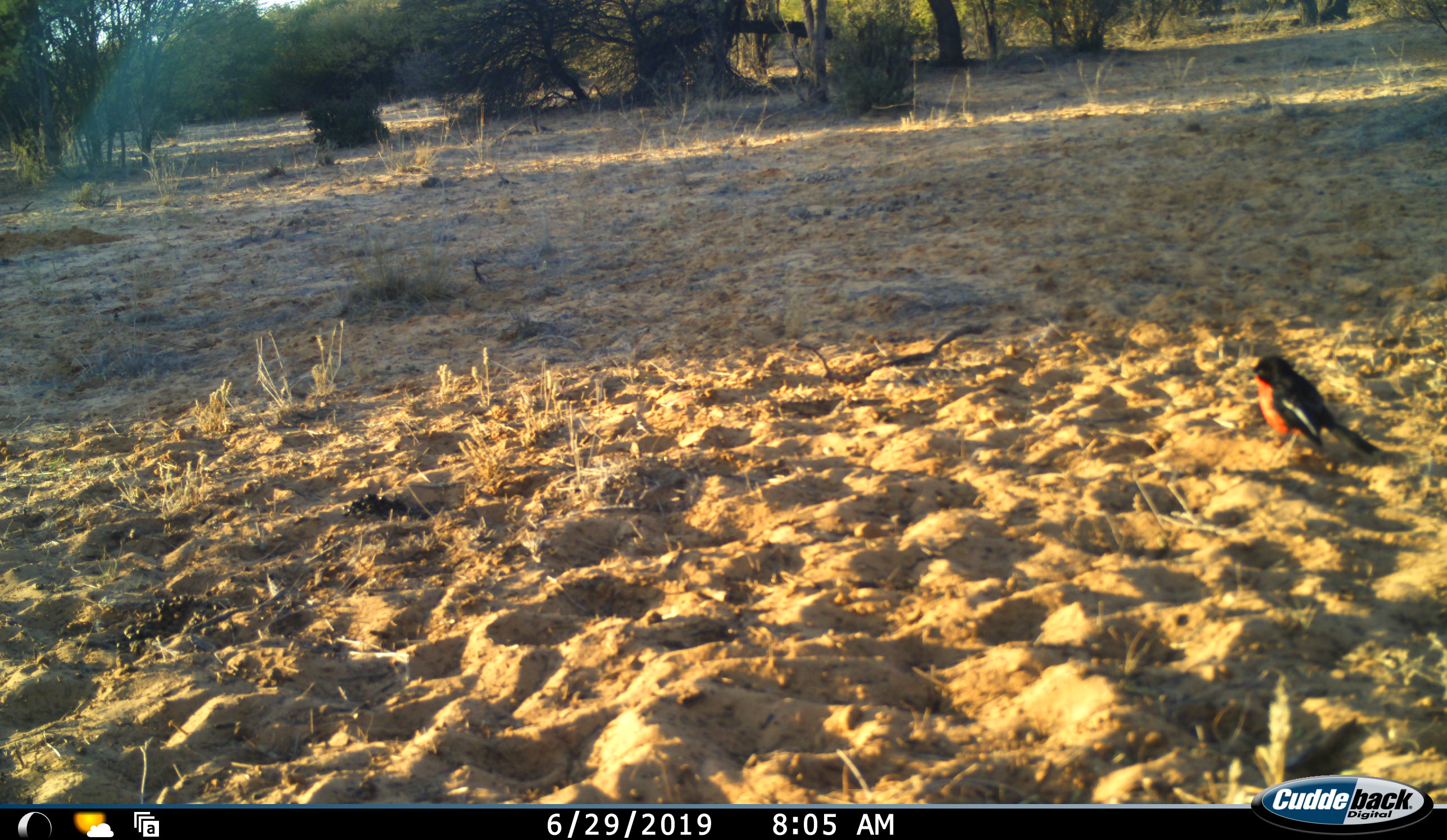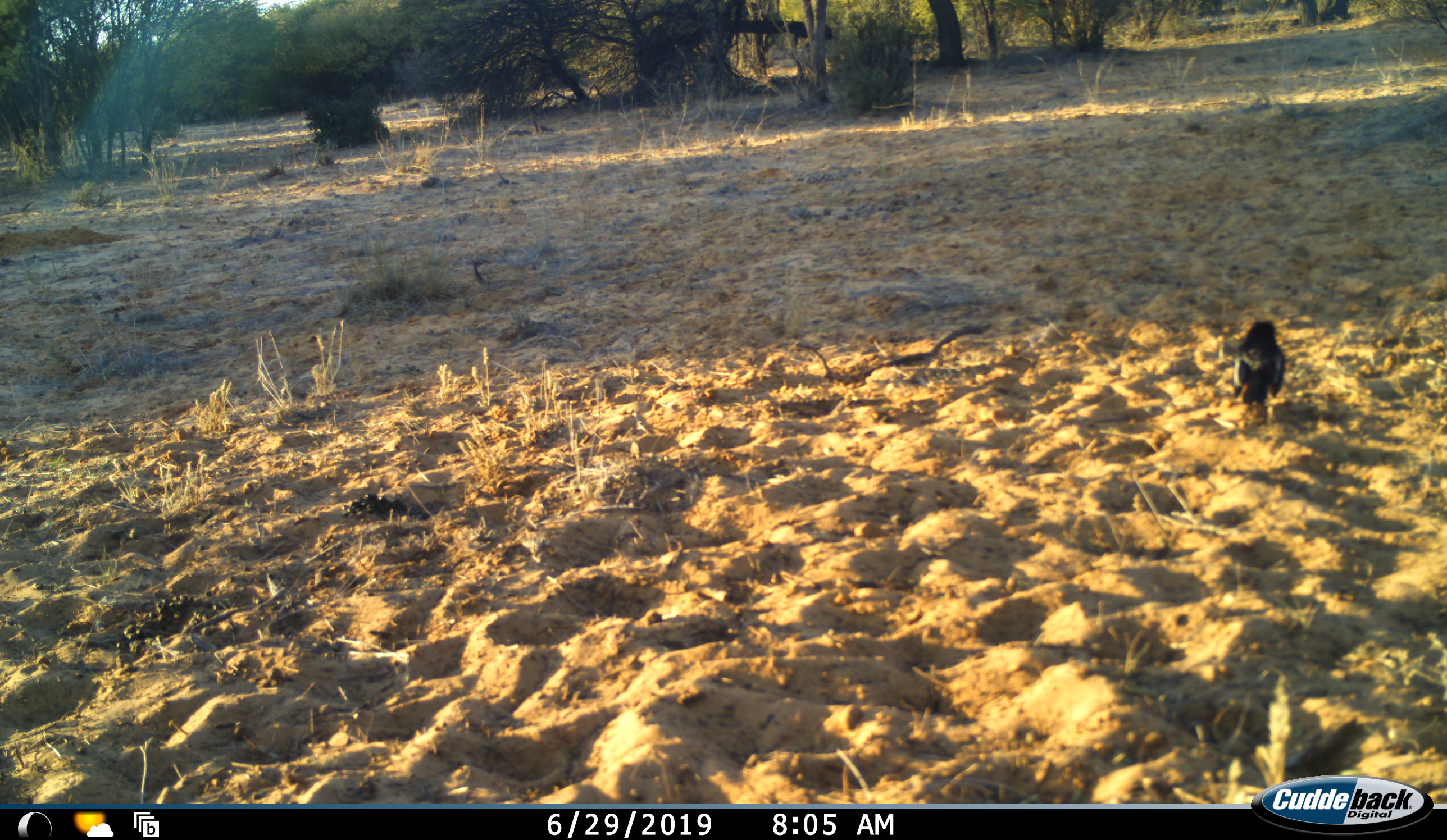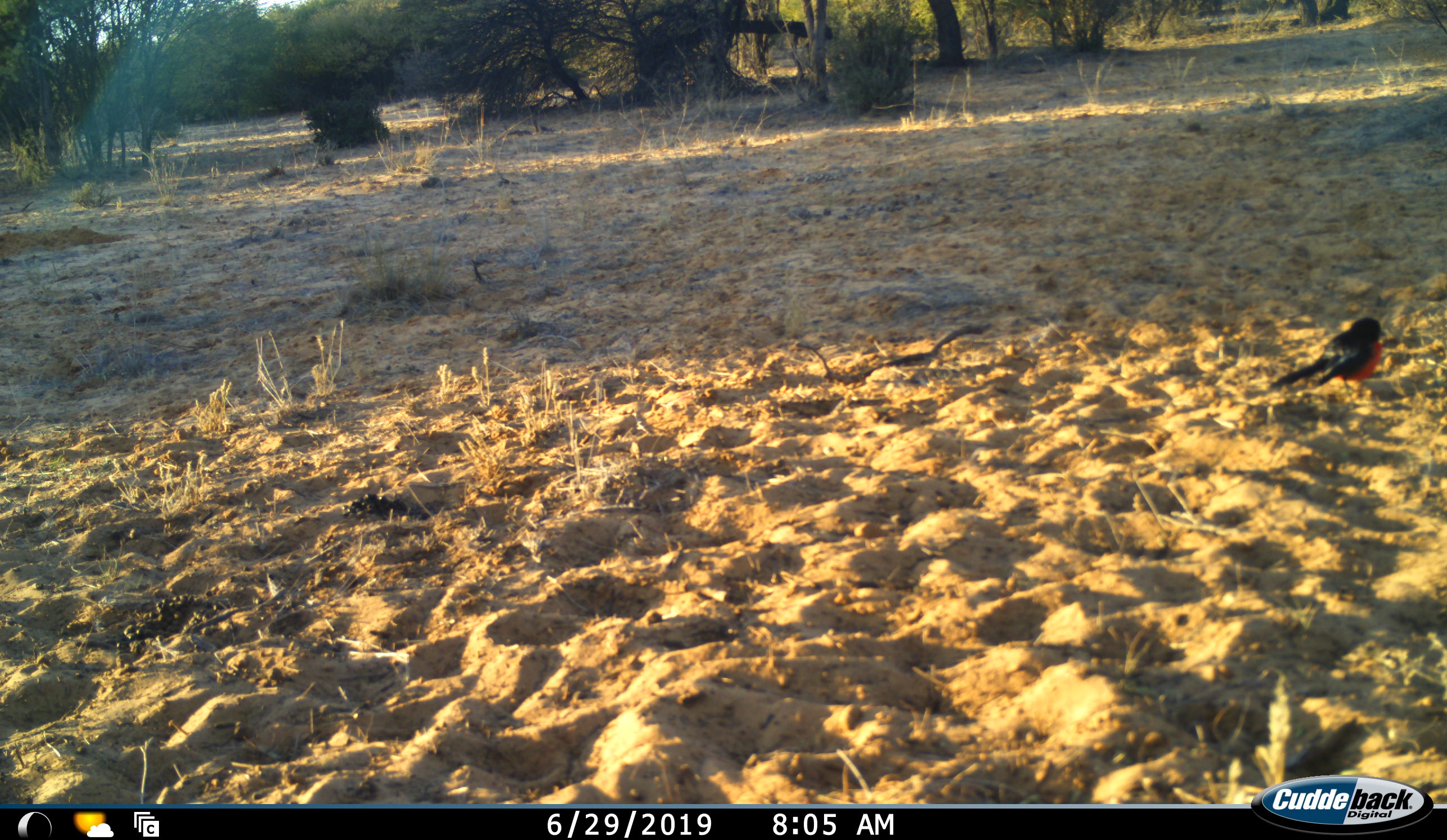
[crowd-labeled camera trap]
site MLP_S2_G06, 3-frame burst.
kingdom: Animalia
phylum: Chordata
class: Aves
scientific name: Aves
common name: bird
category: birdother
Birdother (bird) (Aves), count 1. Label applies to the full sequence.